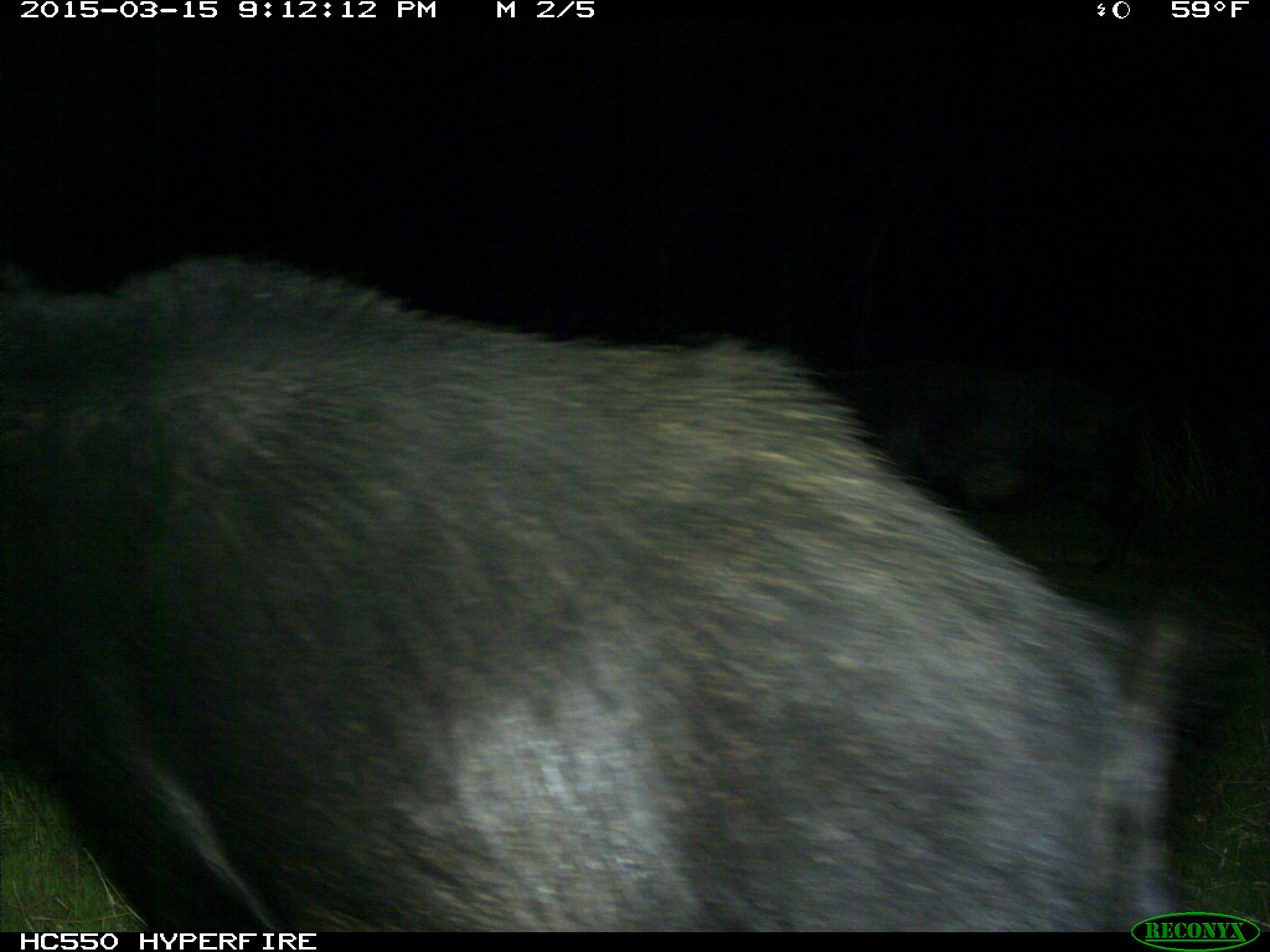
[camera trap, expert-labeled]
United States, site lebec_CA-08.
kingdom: Animalia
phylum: Chordata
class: Mammalia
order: Artiodactyla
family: Suidae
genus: Sus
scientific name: Sus scrofa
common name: wild boar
Sus scrofa (wild boar).